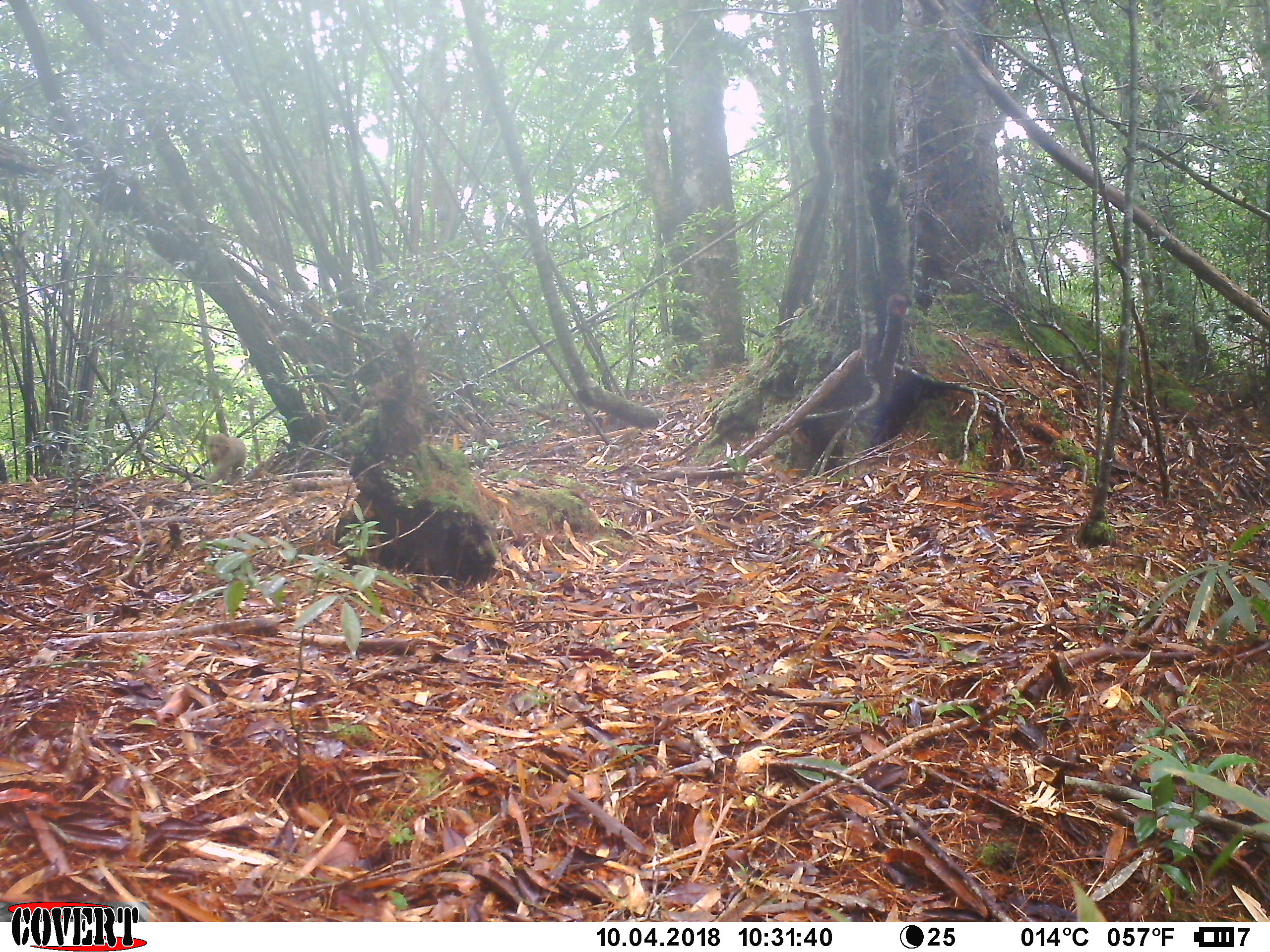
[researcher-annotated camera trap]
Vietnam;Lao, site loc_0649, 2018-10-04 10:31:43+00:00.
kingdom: Animalia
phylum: Chordata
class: Mammalia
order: Primates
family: Cercopithecidae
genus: Macaca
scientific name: Macaca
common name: macaques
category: assam or rhesus macaque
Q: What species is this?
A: Assam or rhesus macaque (macaques) (Macaca).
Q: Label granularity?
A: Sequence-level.